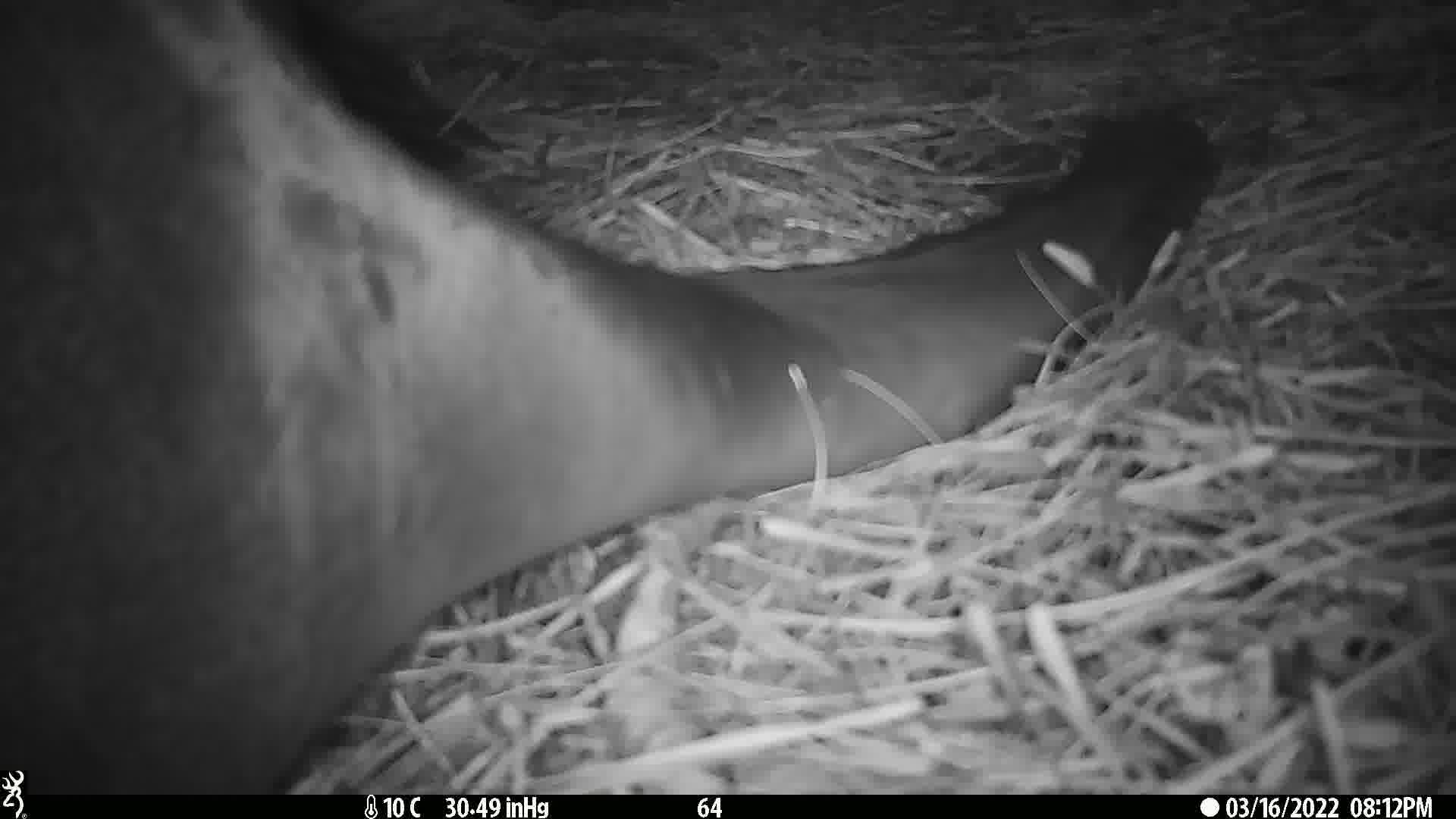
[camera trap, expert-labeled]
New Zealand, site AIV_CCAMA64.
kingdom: Animalia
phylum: Chordata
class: Mammalia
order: Carnivora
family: Otariidae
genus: Phocarctos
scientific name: Phocarctos hookeri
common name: new zealand sea lion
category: sealion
Sealion (new zealand sea lion) (Phocarctos hookeri).